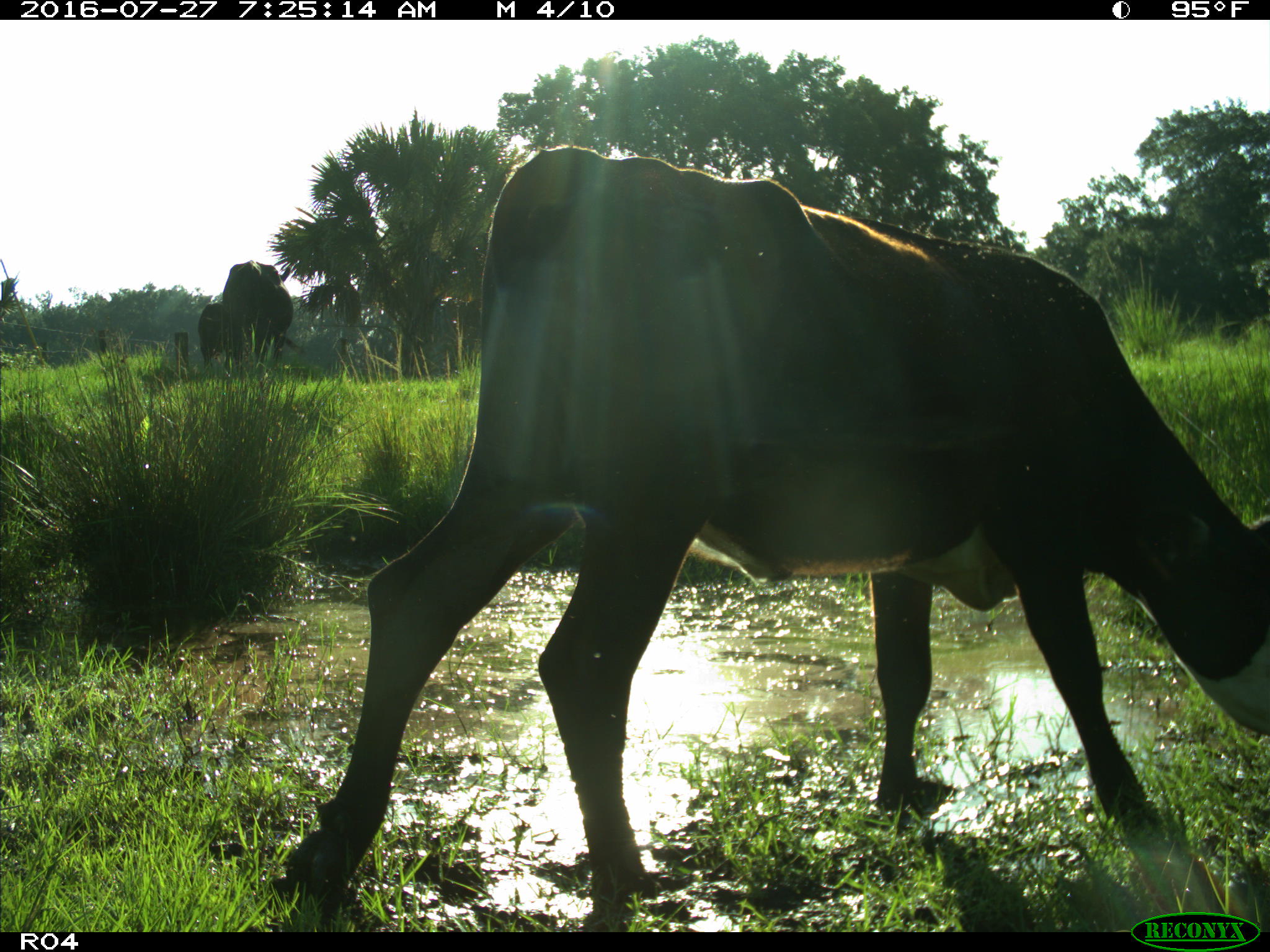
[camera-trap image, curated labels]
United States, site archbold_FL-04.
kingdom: Animalia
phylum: Chordata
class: Mammalia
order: Artiodactyla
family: Bovidae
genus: Bos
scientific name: Bos taurus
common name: domestic cow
Bos taurus (domestic cow).